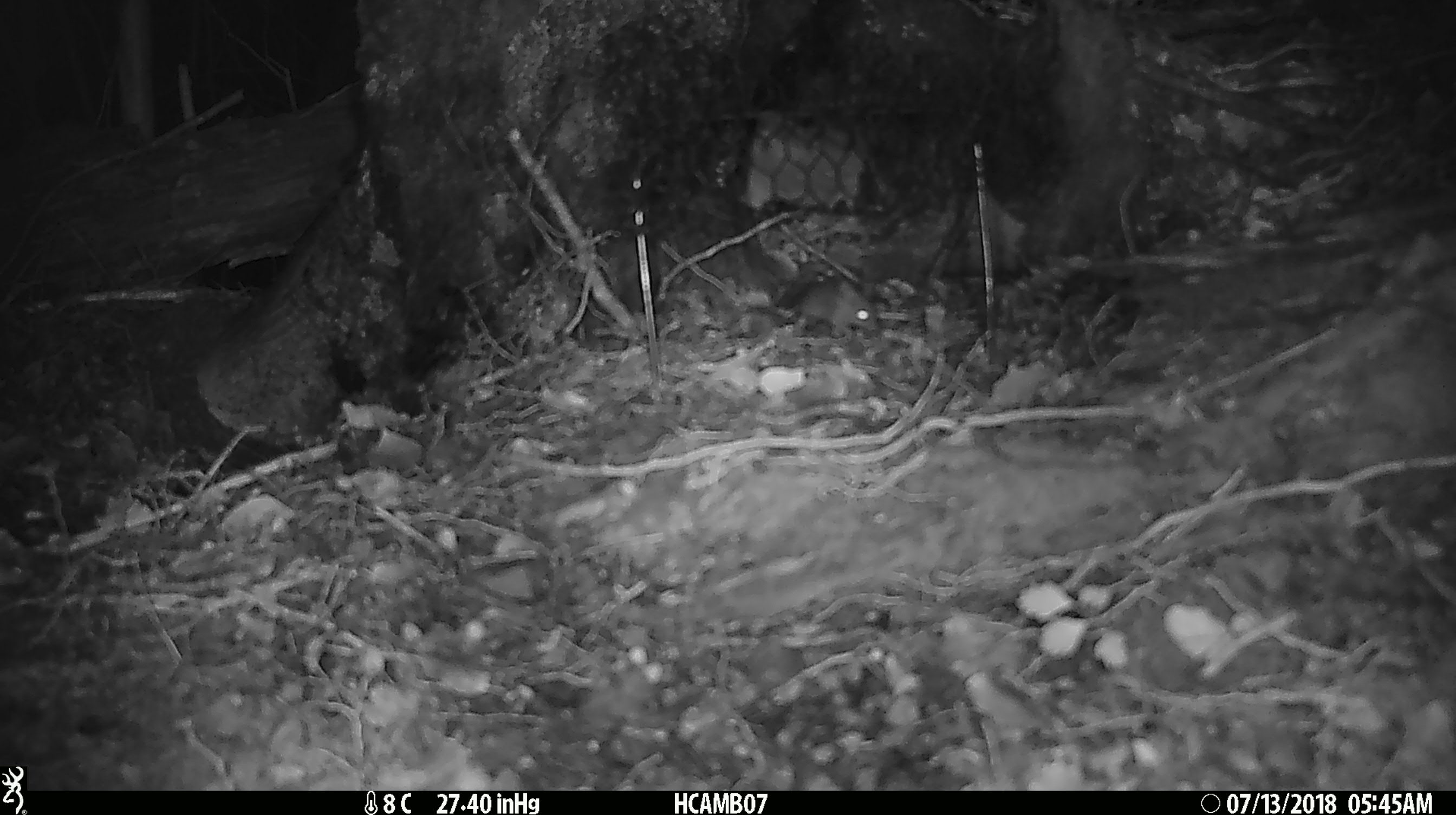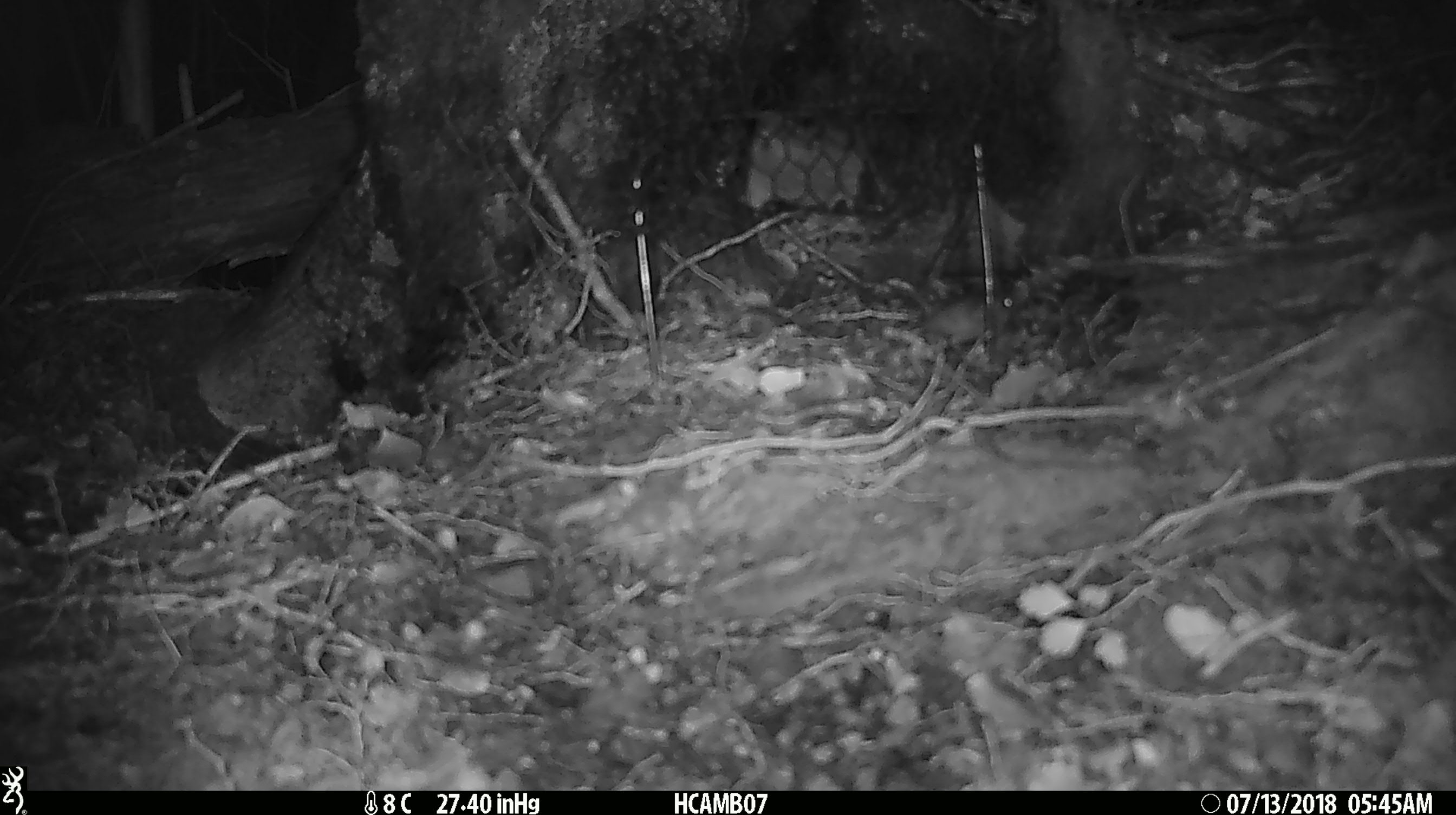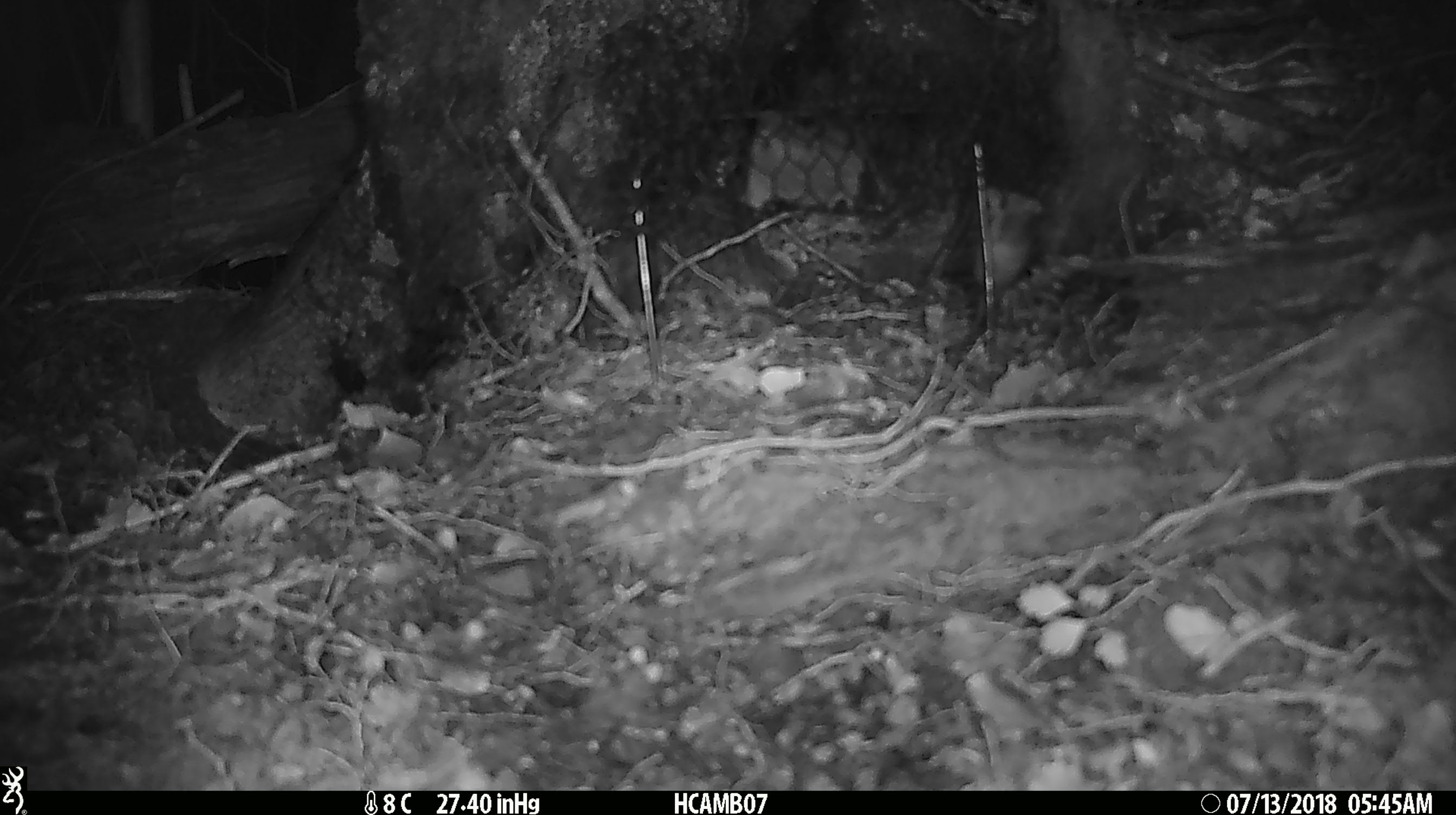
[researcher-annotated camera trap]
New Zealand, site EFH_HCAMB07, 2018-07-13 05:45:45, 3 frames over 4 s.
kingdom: Animalia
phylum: Chordata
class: Mammalia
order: Rodentia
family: Muridae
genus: Mus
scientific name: Mus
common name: mouse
Mouse (Mus).